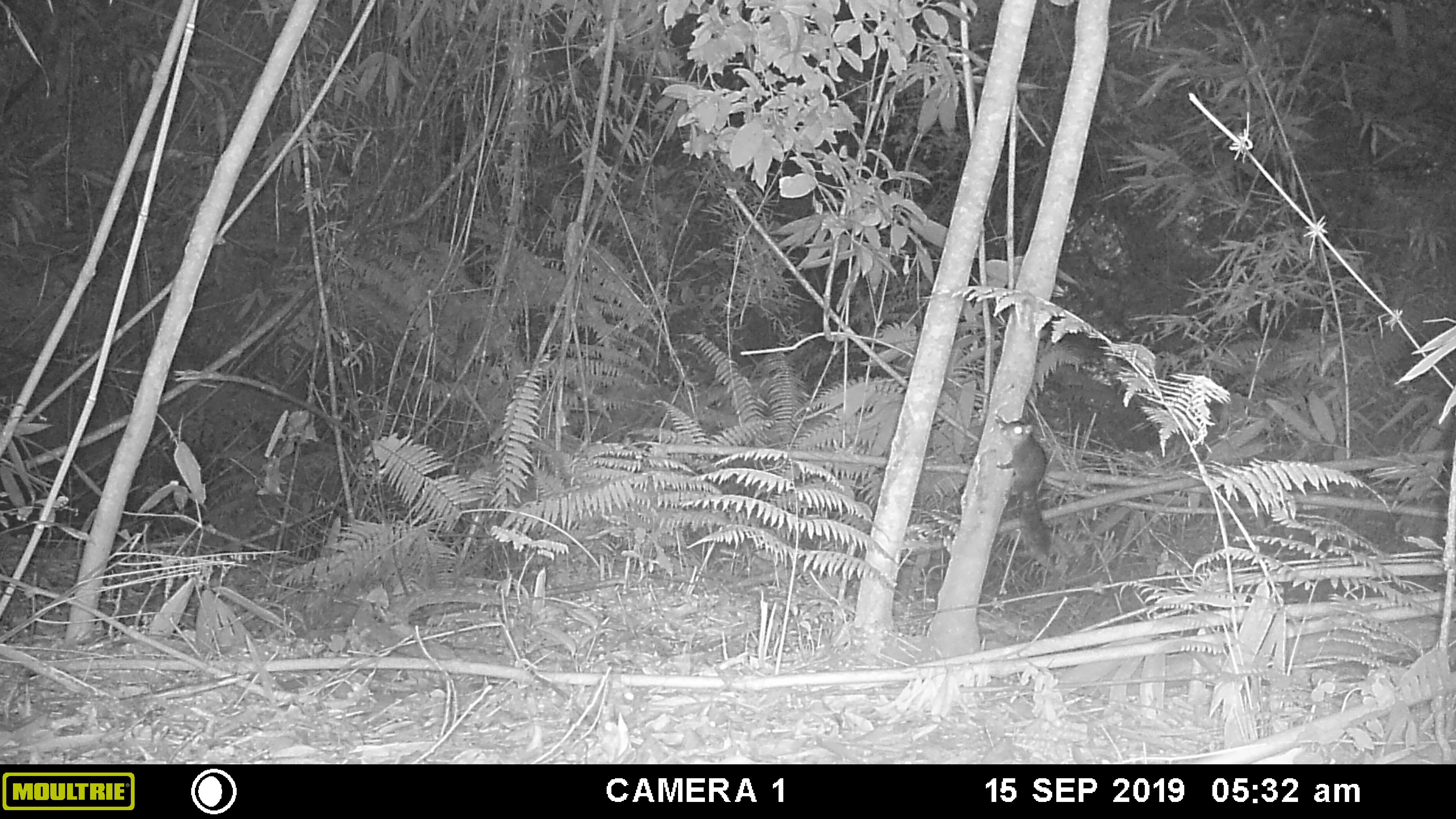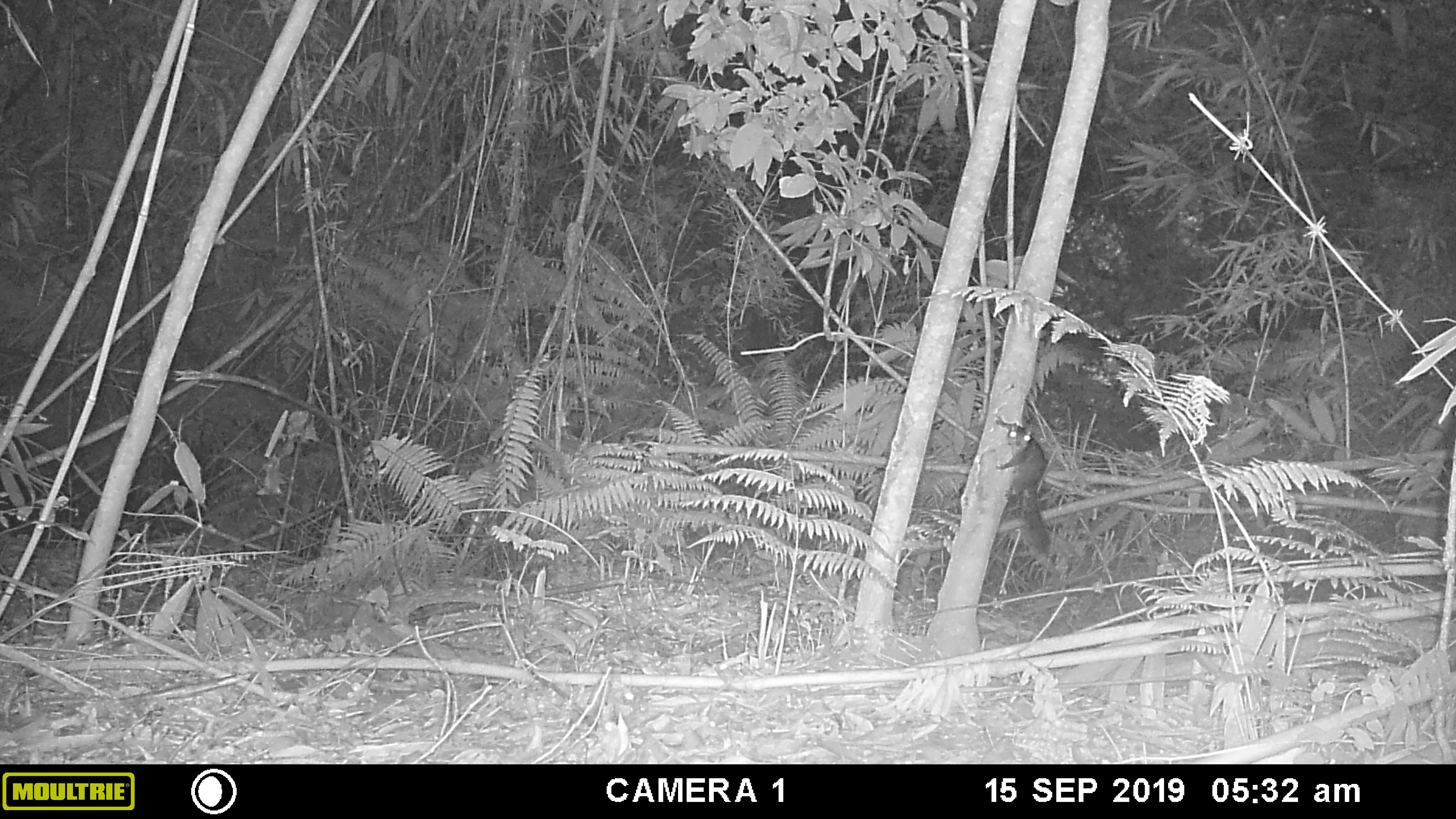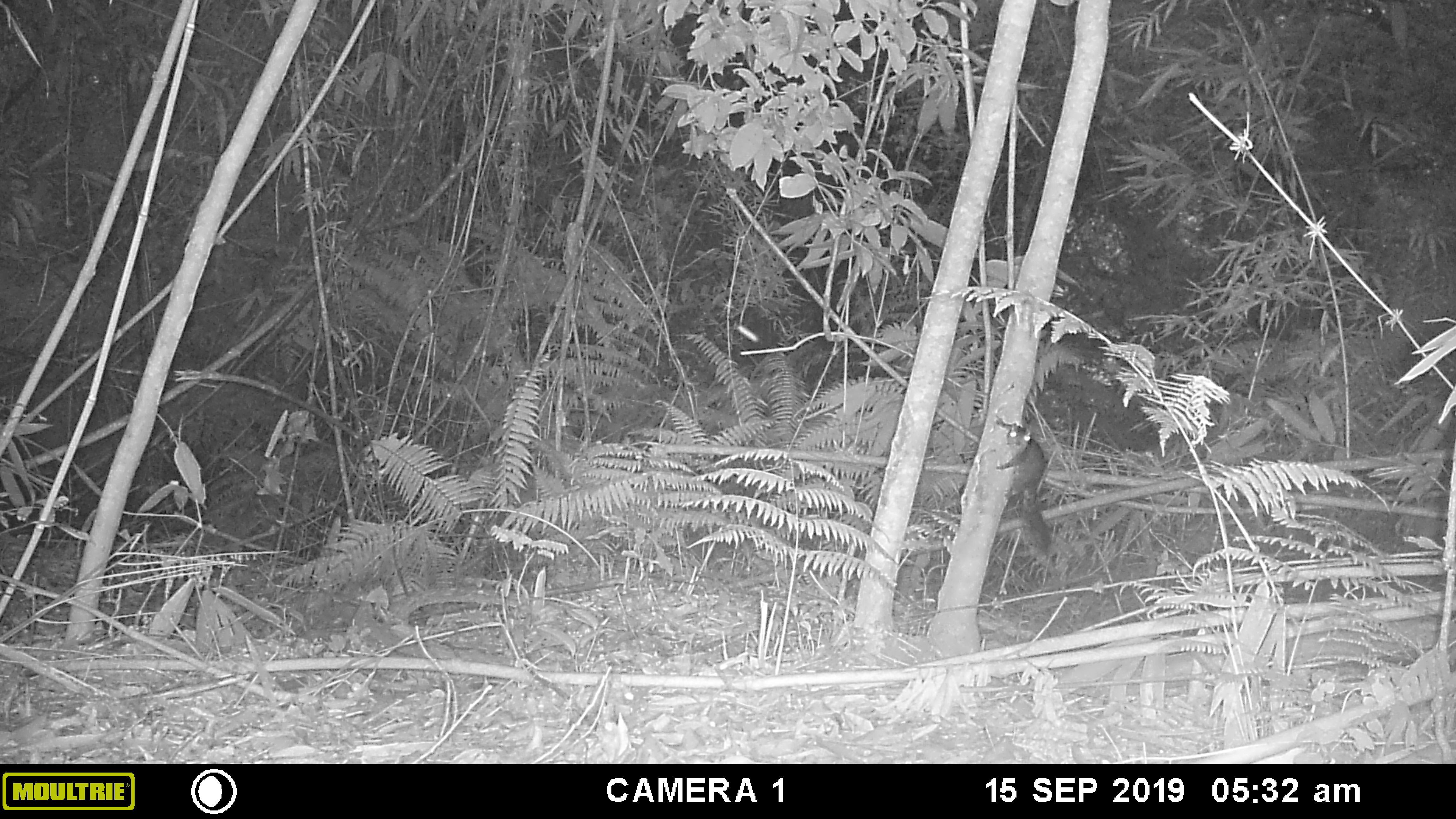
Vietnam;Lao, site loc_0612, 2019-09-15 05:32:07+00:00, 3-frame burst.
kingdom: Animalia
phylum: Chordata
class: Mammalia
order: Rodentia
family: Sciuridae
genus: Dremomys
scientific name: Dremomys rufigenis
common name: red-cheeked squirrel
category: red cheeked squirrel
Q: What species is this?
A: Red cheeked squirrel (red-cheeked squirrel) (Dremomys rufigenis).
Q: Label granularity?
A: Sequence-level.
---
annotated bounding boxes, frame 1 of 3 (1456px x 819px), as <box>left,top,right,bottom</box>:
red cheeked squirrel: <box>994,413,1056,568</box>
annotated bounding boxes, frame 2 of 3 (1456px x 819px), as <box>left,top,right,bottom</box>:
red cheeked squirrel: <box>994,414,1050,555</box>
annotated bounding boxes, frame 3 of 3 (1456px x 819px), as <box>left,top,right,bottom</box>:
red cheeked squirrel: <box>995,414,1051,550</box>; <box>490,34,505,91</box>